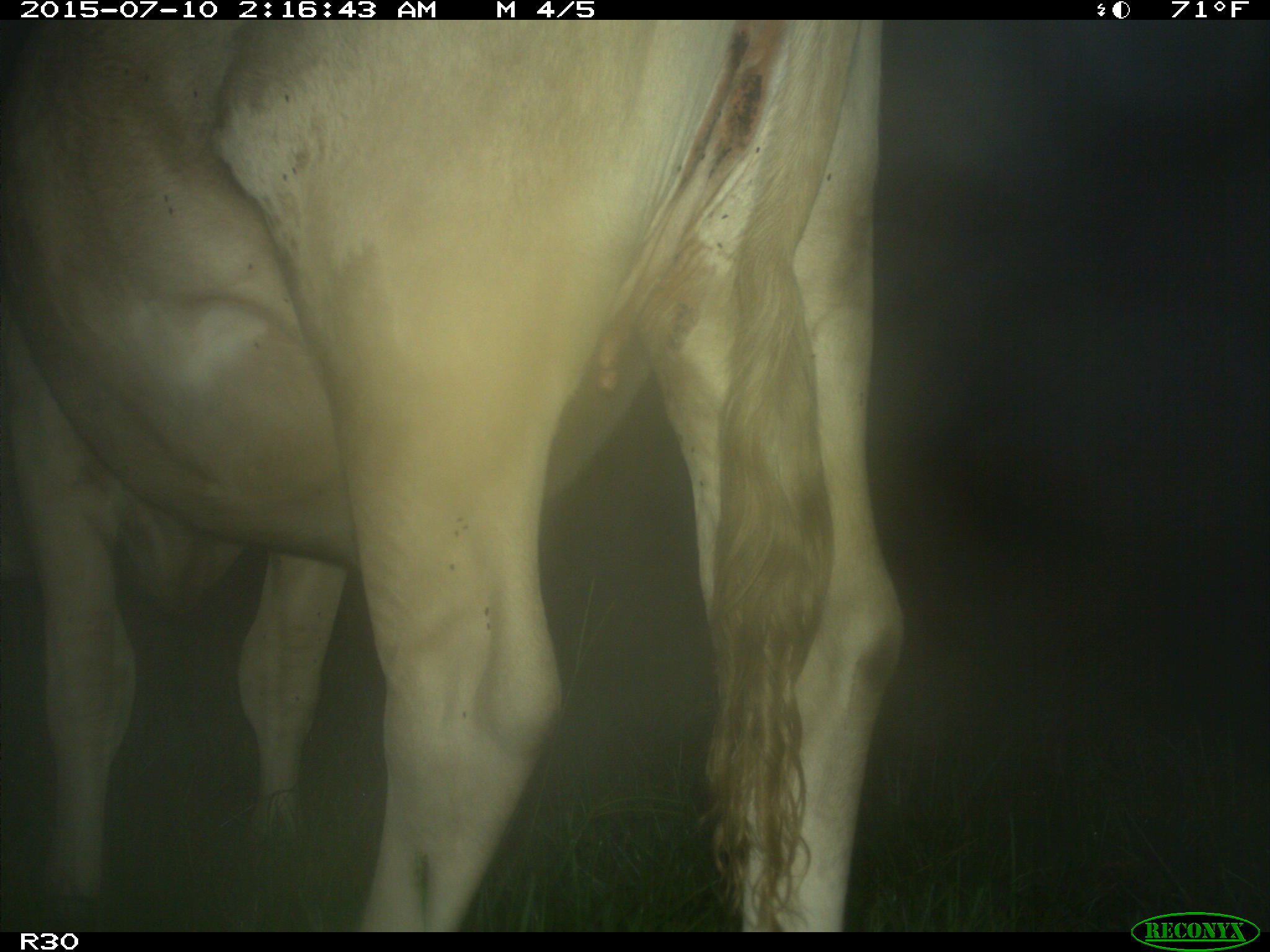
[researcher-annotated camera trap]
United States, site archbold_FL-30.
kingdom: Animalia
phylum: Chordata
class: Mammalia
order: Artiodactyla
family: Bovidae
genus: Bos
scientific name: Bos taurus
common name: domestic cow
Bos taurus (domestic cow).